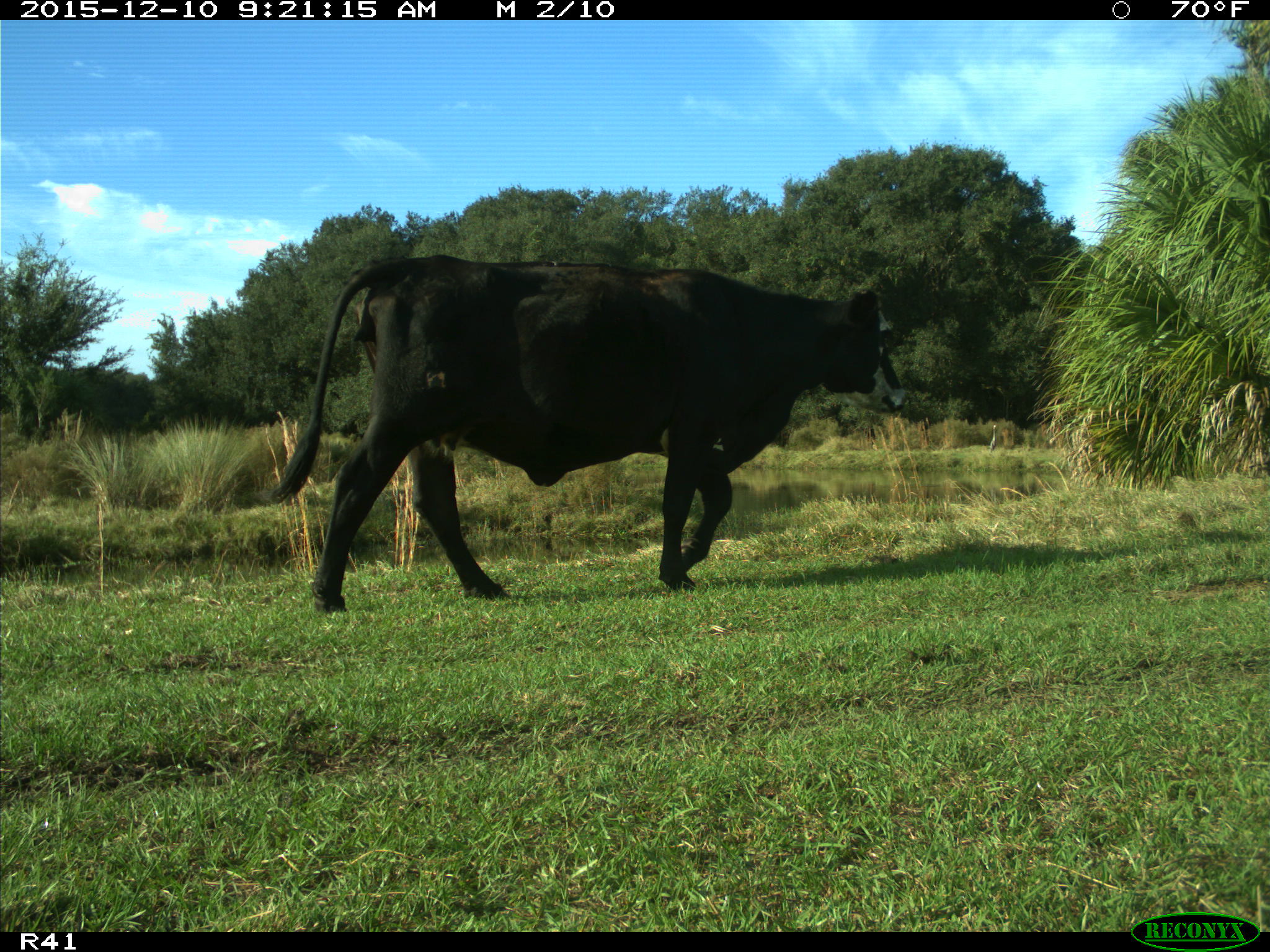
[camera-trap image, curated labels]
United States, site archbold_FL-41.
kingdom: Animalia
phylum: Chordata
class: Mammalia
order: Artiodactyla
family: Bovidae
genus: Bos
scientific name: Bos taurus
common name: domestic cow